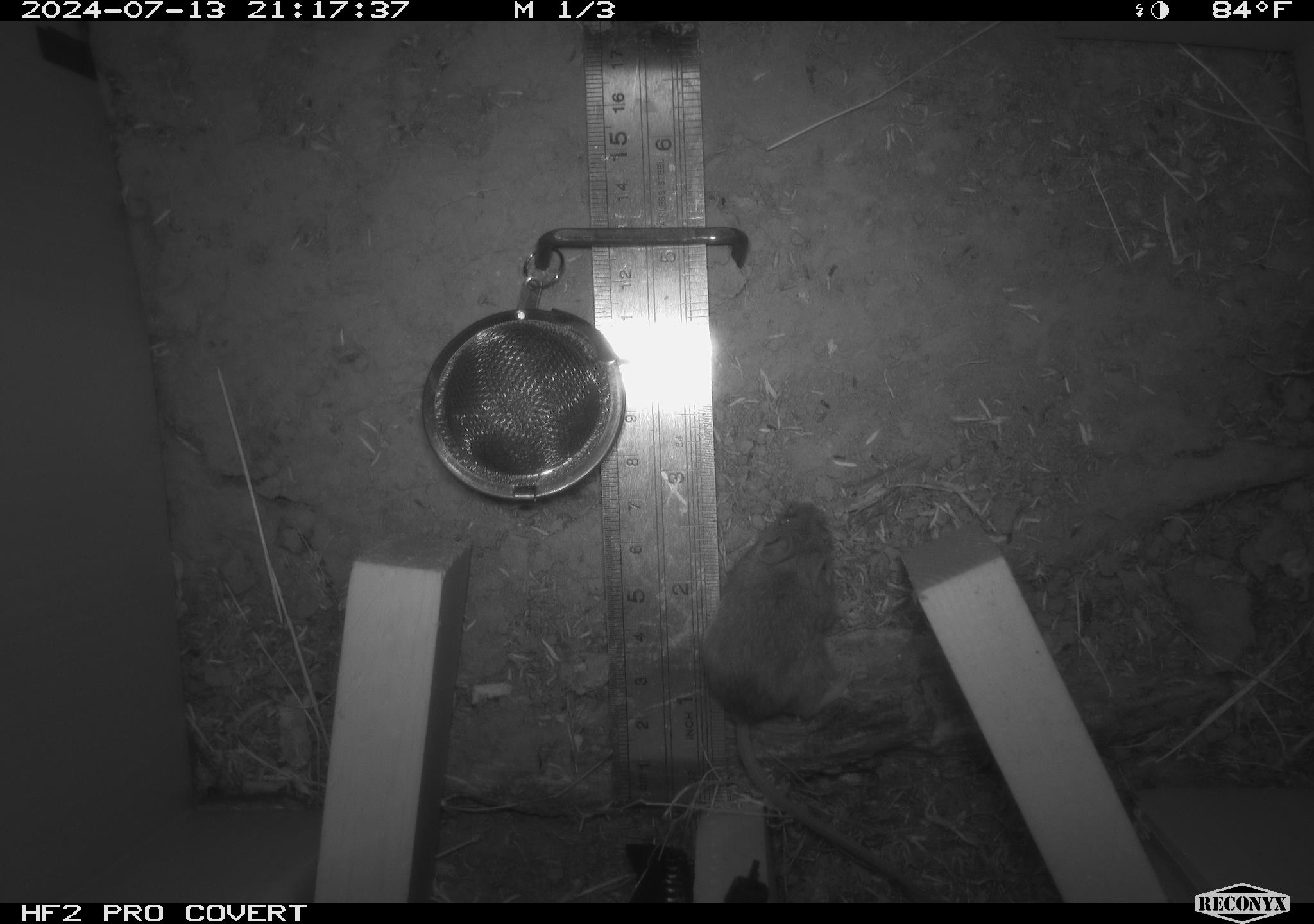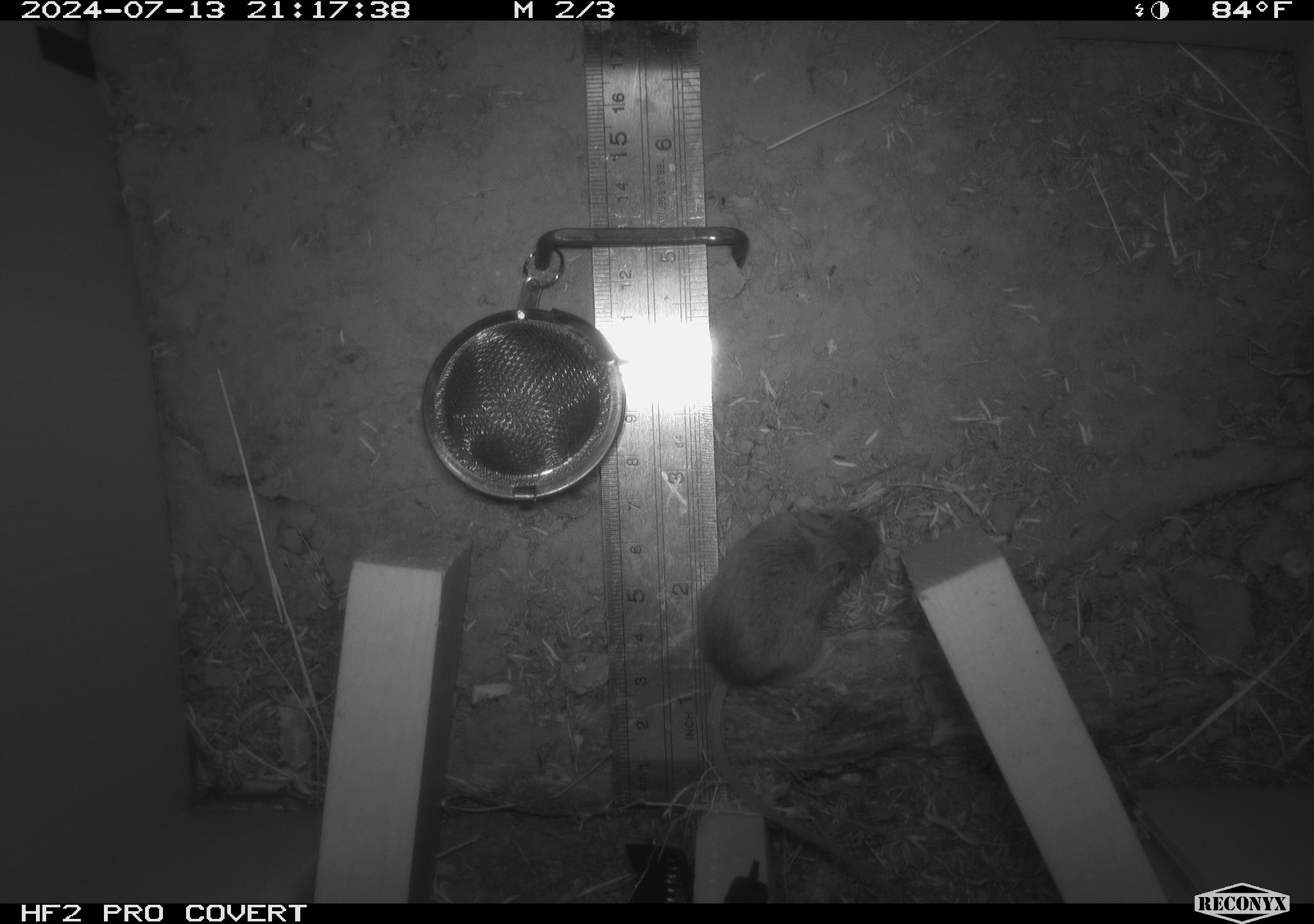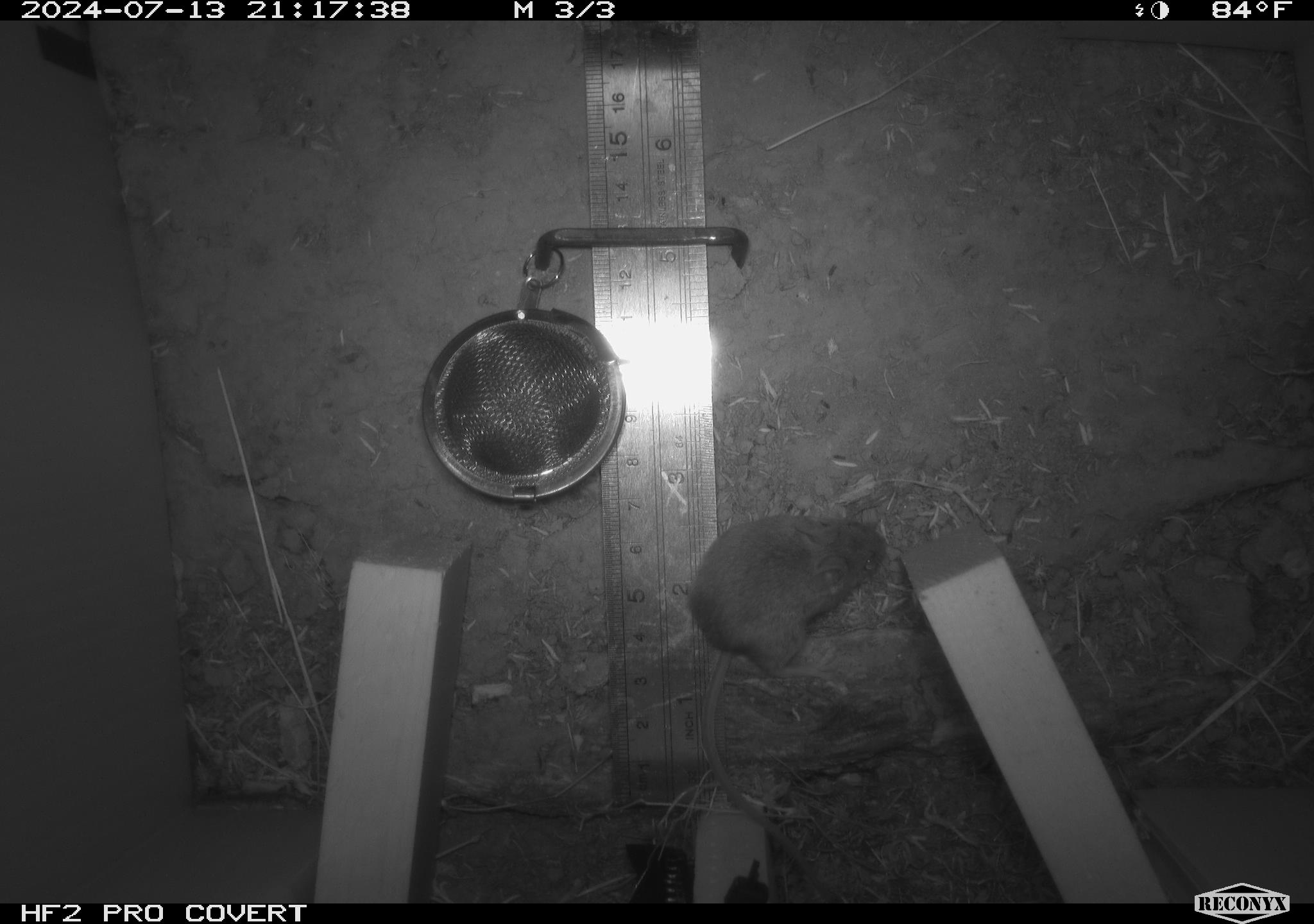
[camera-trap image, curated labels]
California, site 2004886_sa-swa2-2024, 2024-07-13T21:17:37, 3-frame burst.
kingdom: Animalia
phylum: Chordata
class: Mammalia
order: Rodentia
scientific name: Rodentia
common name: mouse species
Mouse species (Rodentia).